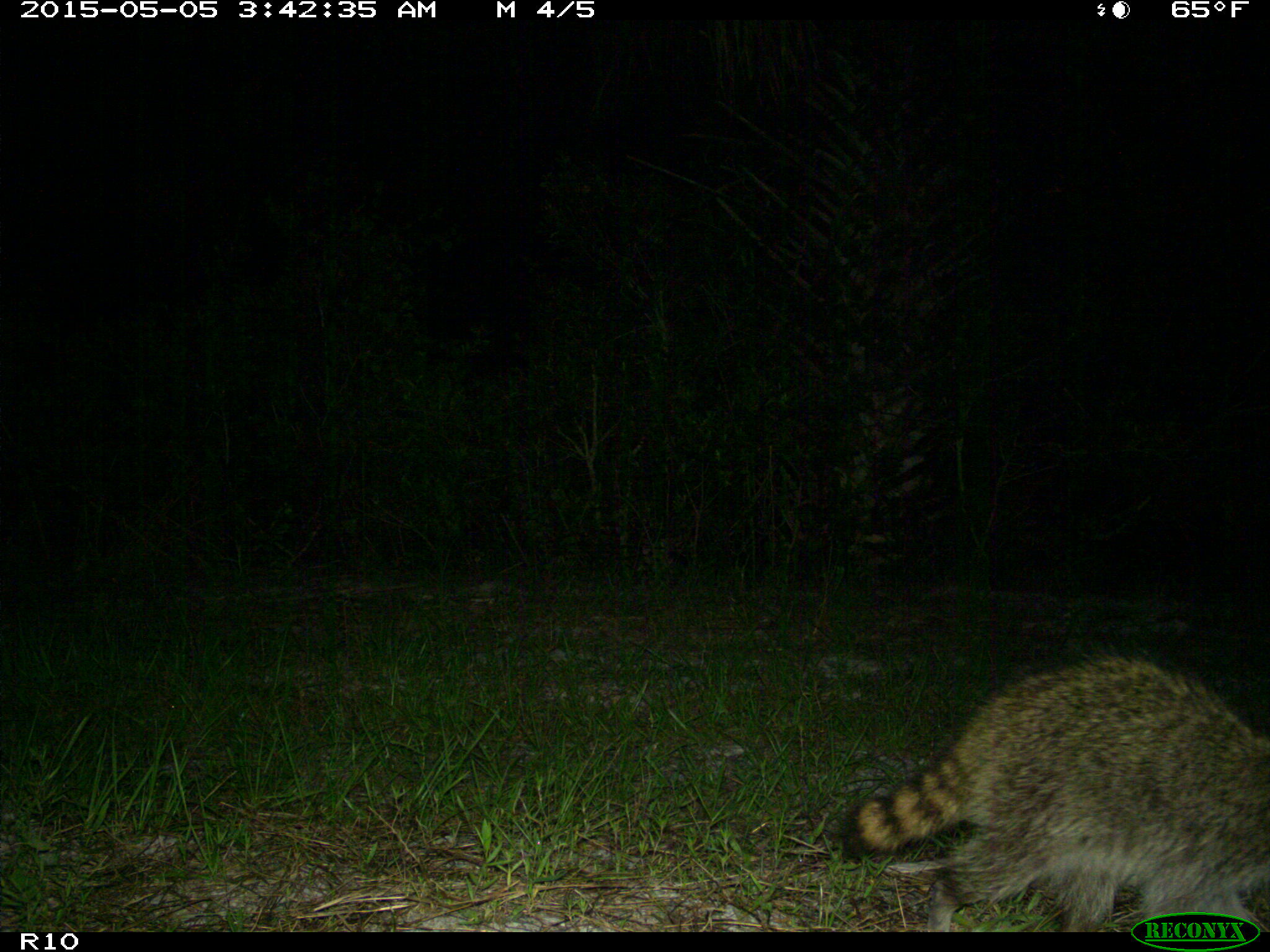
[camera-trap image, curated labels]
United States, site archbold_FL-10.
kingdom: Animalia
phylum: Chordata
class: Mammalia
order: Carnivora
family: Procyonidae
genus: Procyon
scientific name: Procyon lotor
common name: common raccoon